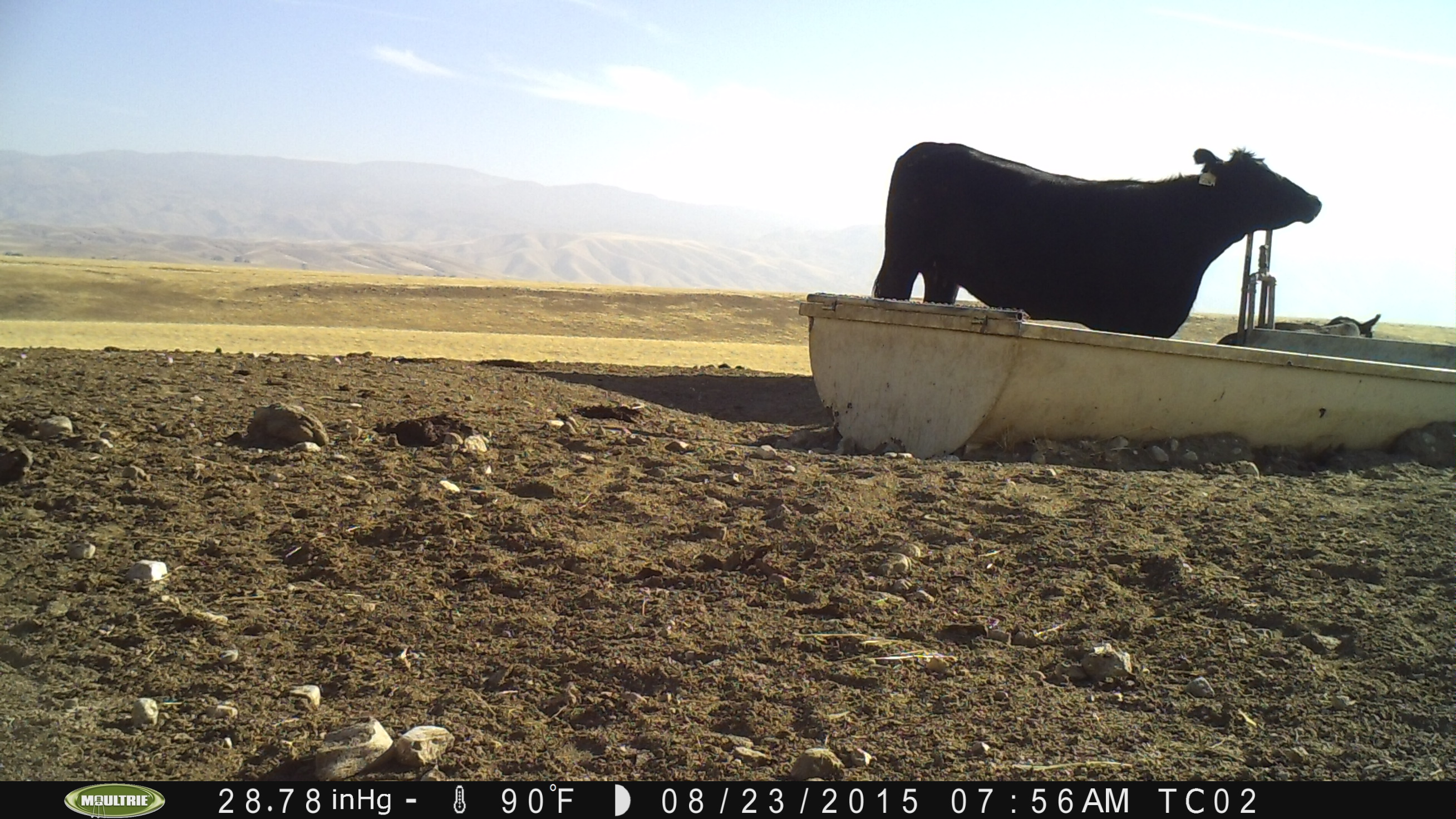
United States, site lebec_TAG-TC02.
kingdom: Animalia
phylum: Chordata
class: Mammalia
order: Artiodactyla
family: Bovidae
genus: Bos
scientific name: Bos taurus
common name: domestic cow